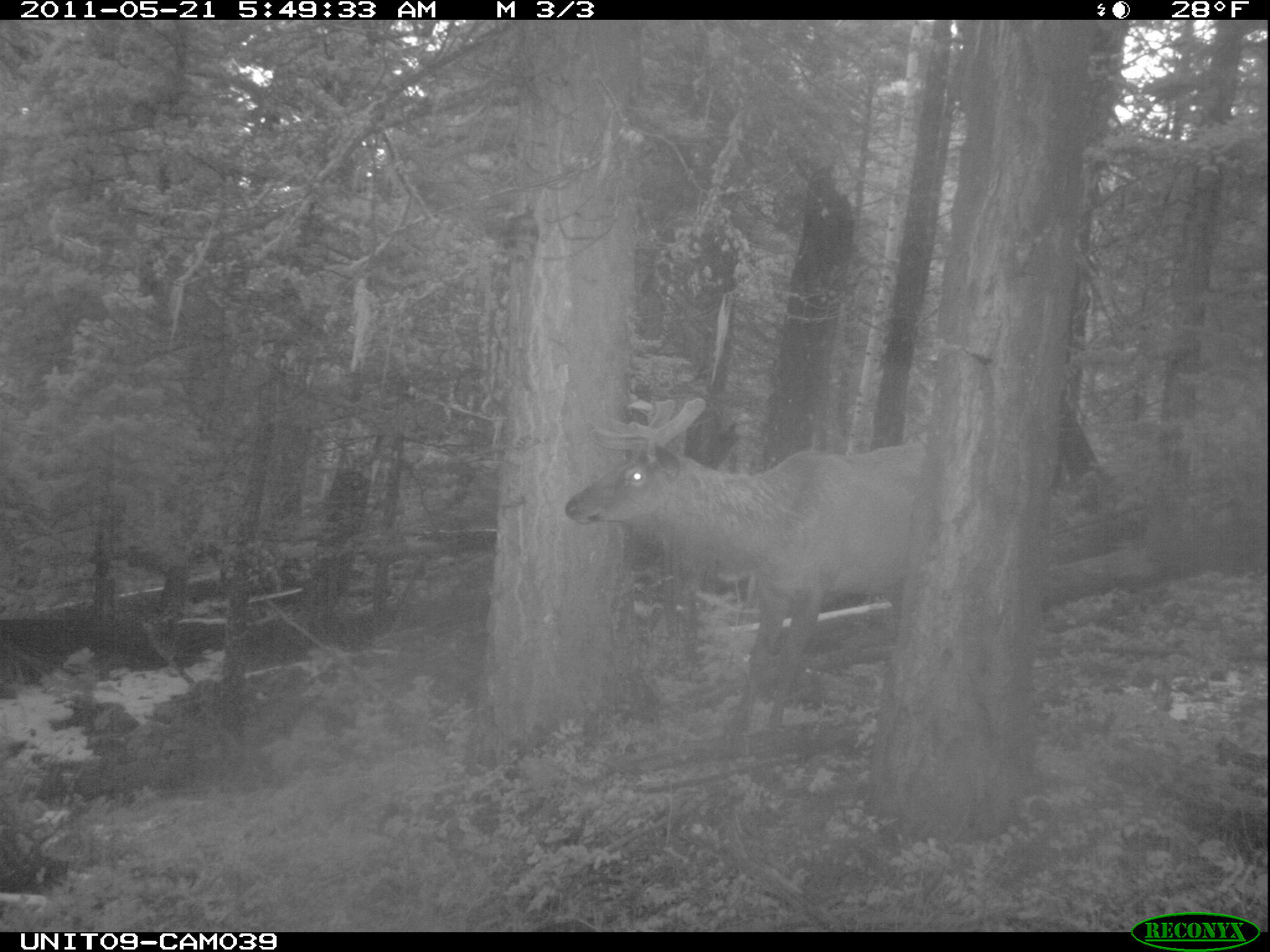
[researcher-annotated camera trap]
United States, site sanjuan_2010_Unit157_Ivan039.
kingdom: Animalia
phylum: Chordata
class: Mammalia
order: Artiodactyla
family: Cervidae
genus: Cervus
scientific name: Cervus elaphus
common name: red deer